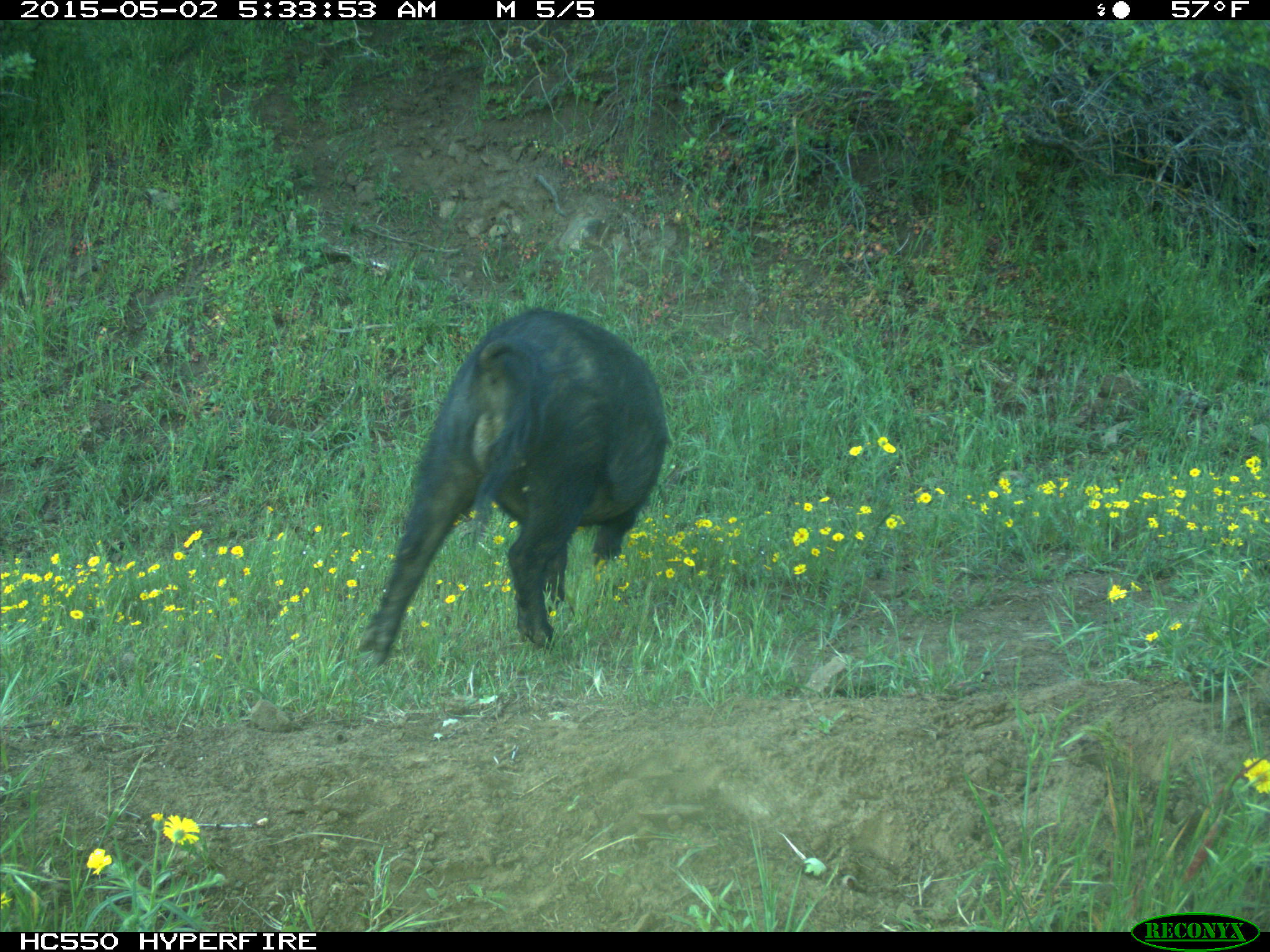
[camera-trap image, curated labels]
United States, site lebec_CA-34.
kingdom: Animalia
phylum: Chordata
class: Mammalia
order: Artiodactyla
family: Suidae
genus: Sus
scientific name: Sus scrofa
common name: wild boar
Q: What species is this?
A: Sus scrofa (wild boar).